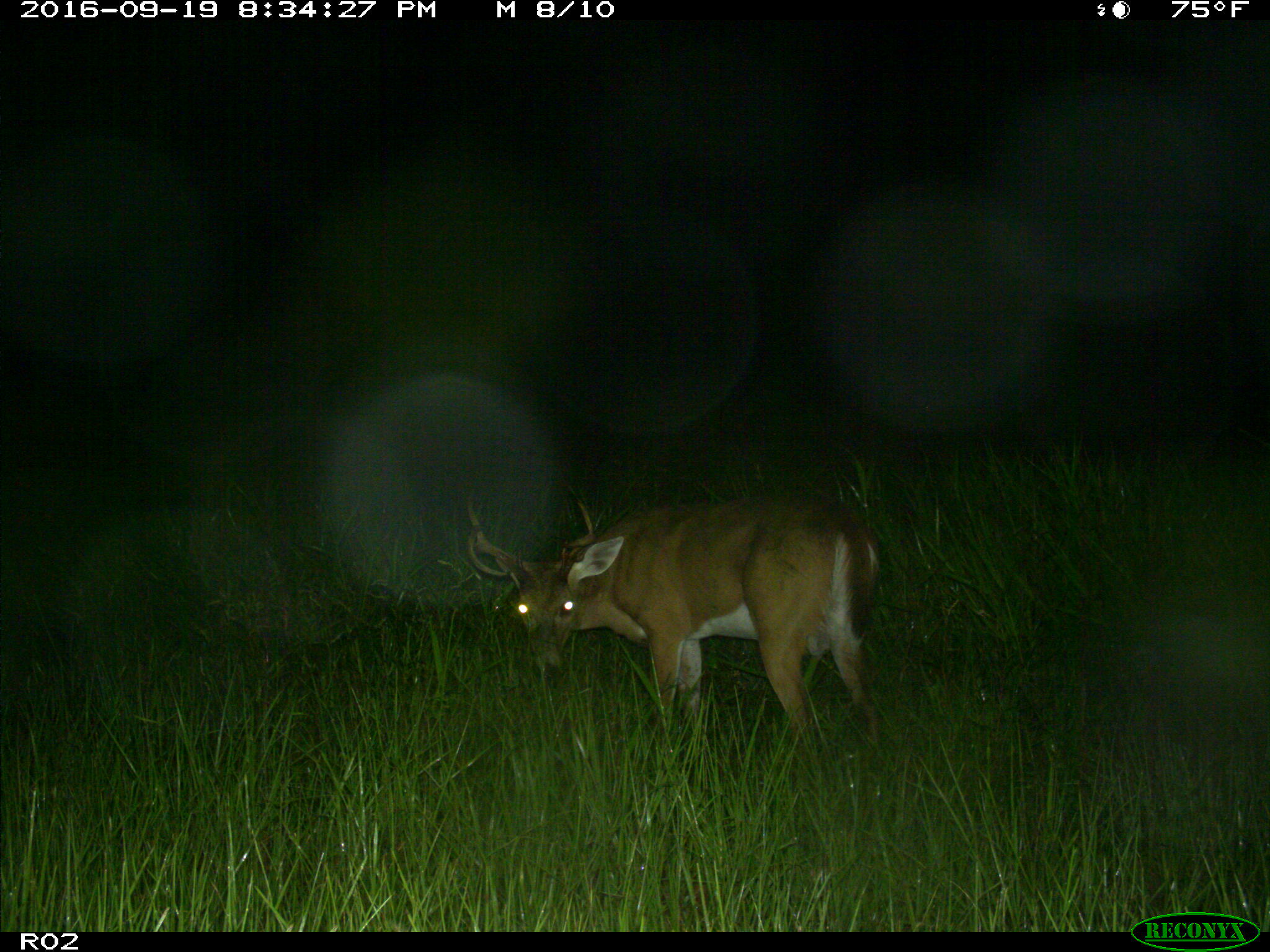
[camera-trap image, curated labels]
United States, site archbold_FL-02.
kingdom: Animalia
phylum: Chordata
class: Mammalia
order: Artiodactyla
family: Cervidae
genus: Odocoileus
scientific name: Odocoileus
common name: deer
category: unidentified deer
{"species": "unidentified deer (deer) (Odocoileus)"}